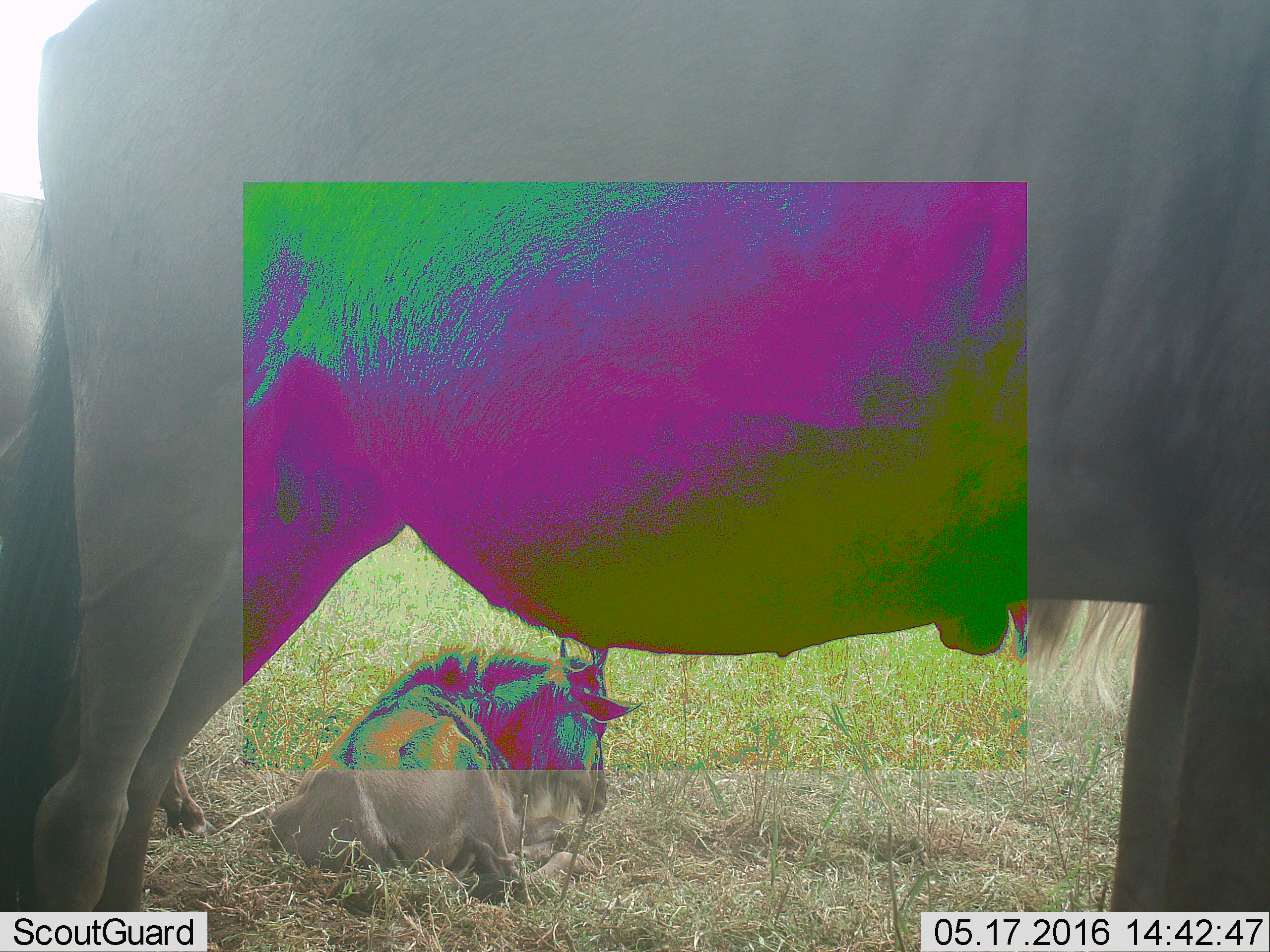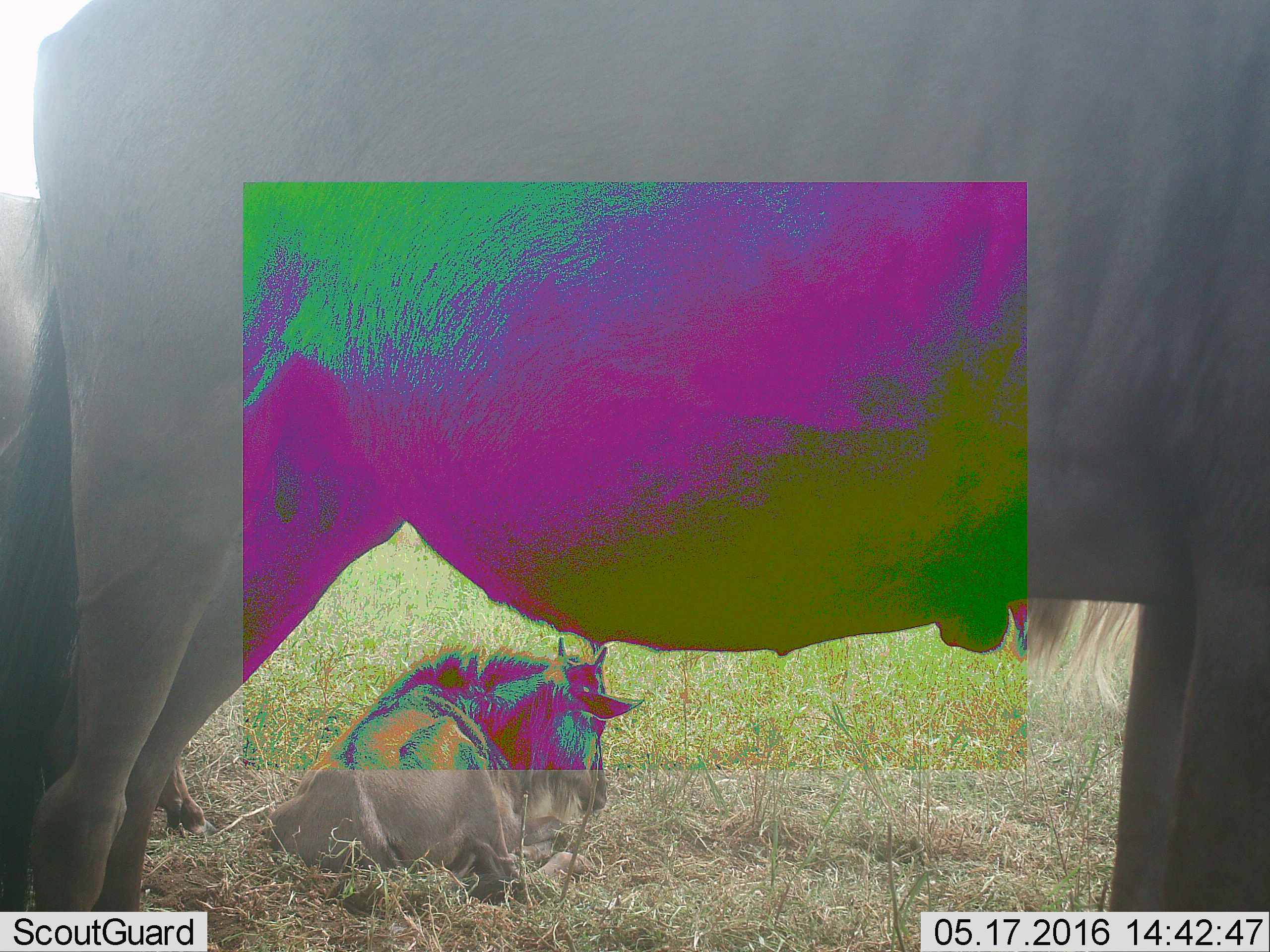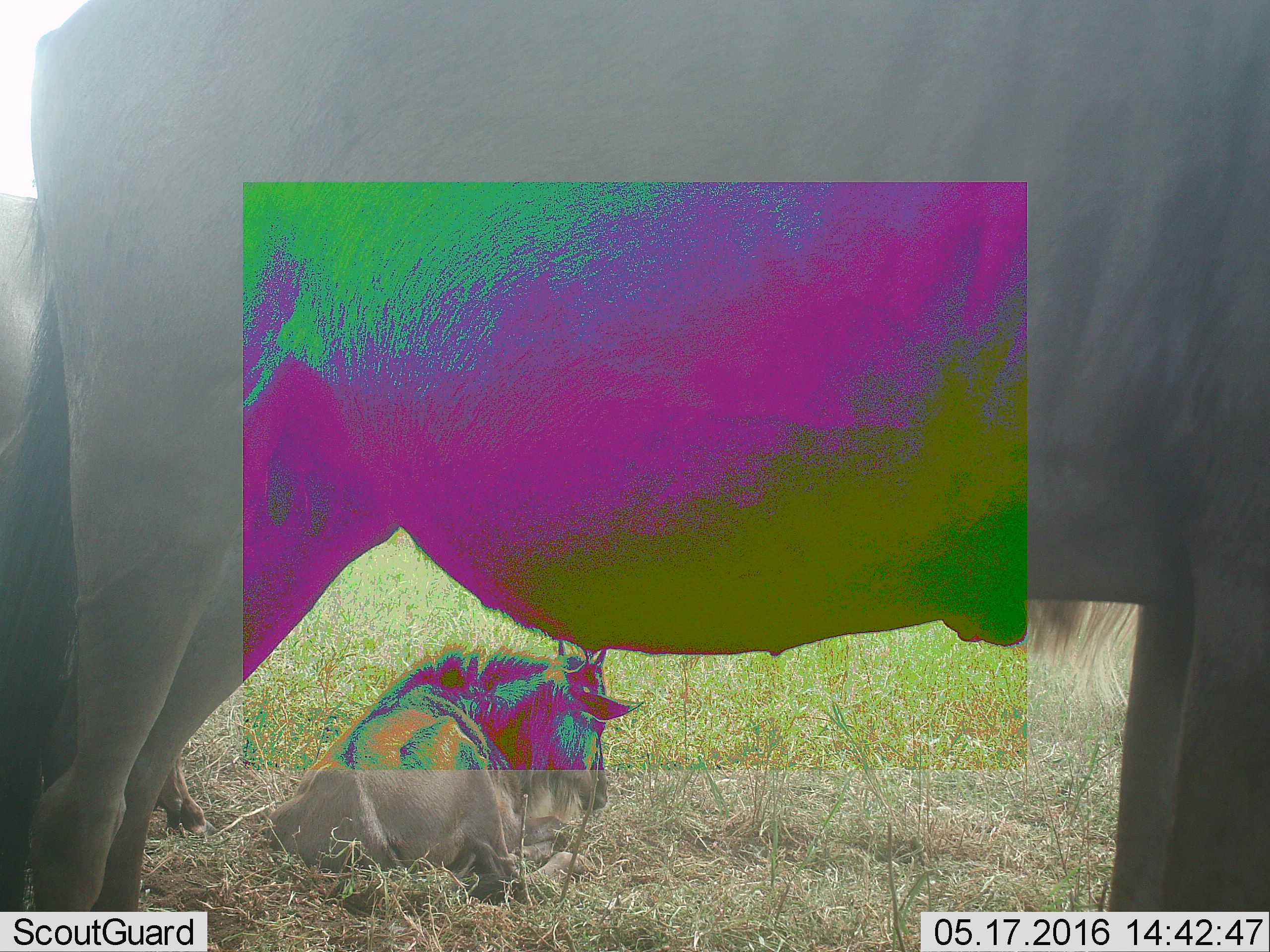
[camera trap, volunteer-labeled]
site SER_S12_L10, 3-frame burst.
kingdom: Animalia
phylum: Chordata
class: Mammalia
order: Artiodactyla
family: Bovidae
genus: Connochaetes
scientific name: Connochaetes taurinus taurinus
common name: blue wildebeest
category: wildebeestblue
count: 2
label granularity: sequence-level